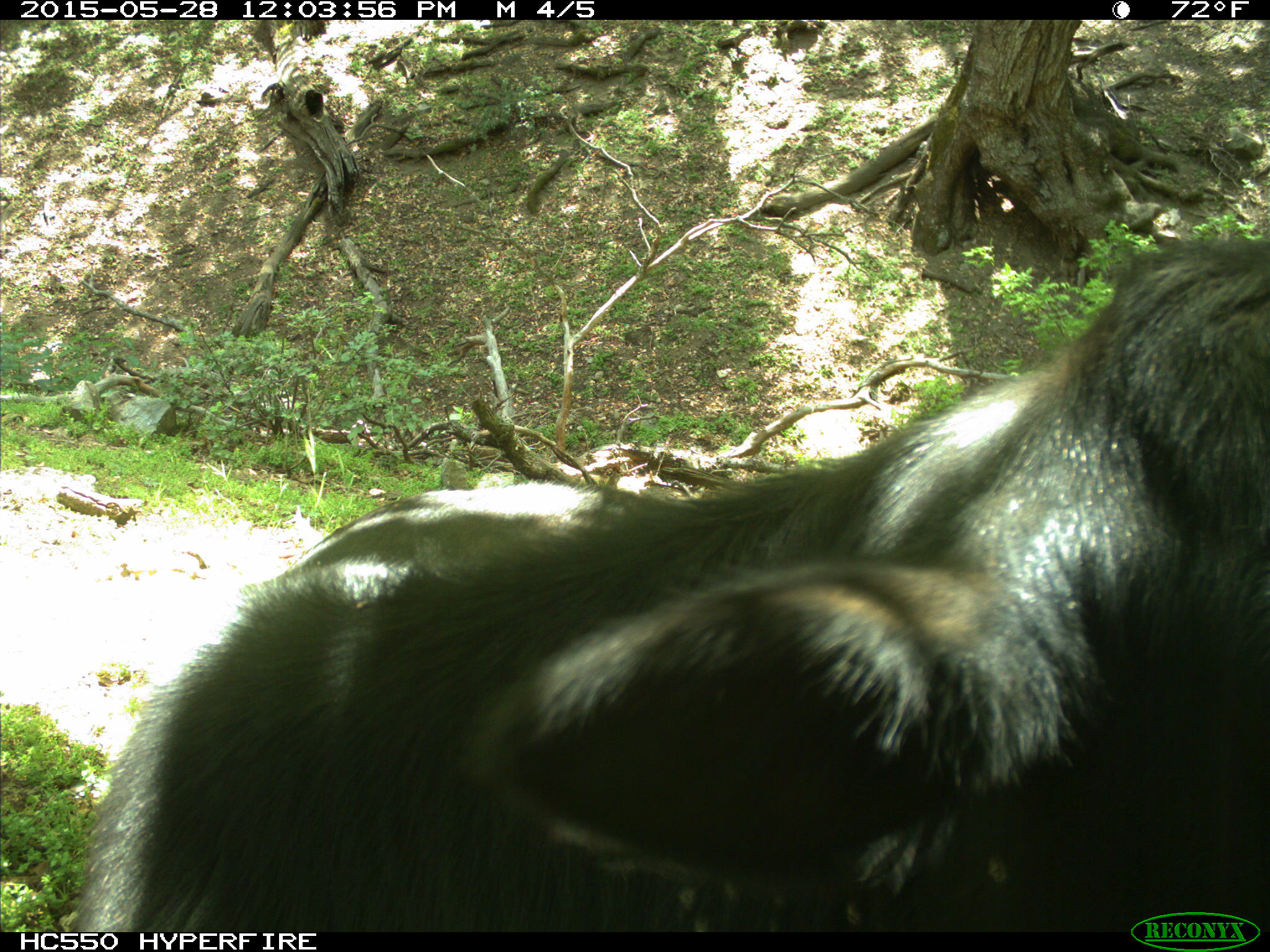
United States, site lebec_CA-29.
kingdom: Animalia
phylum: Chordata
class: Mammalia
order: Artiodactyla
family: Bovidae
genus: Bos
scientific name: Bos taurus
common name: domestic cow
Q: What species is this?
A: Bos taurus (domestic cow).